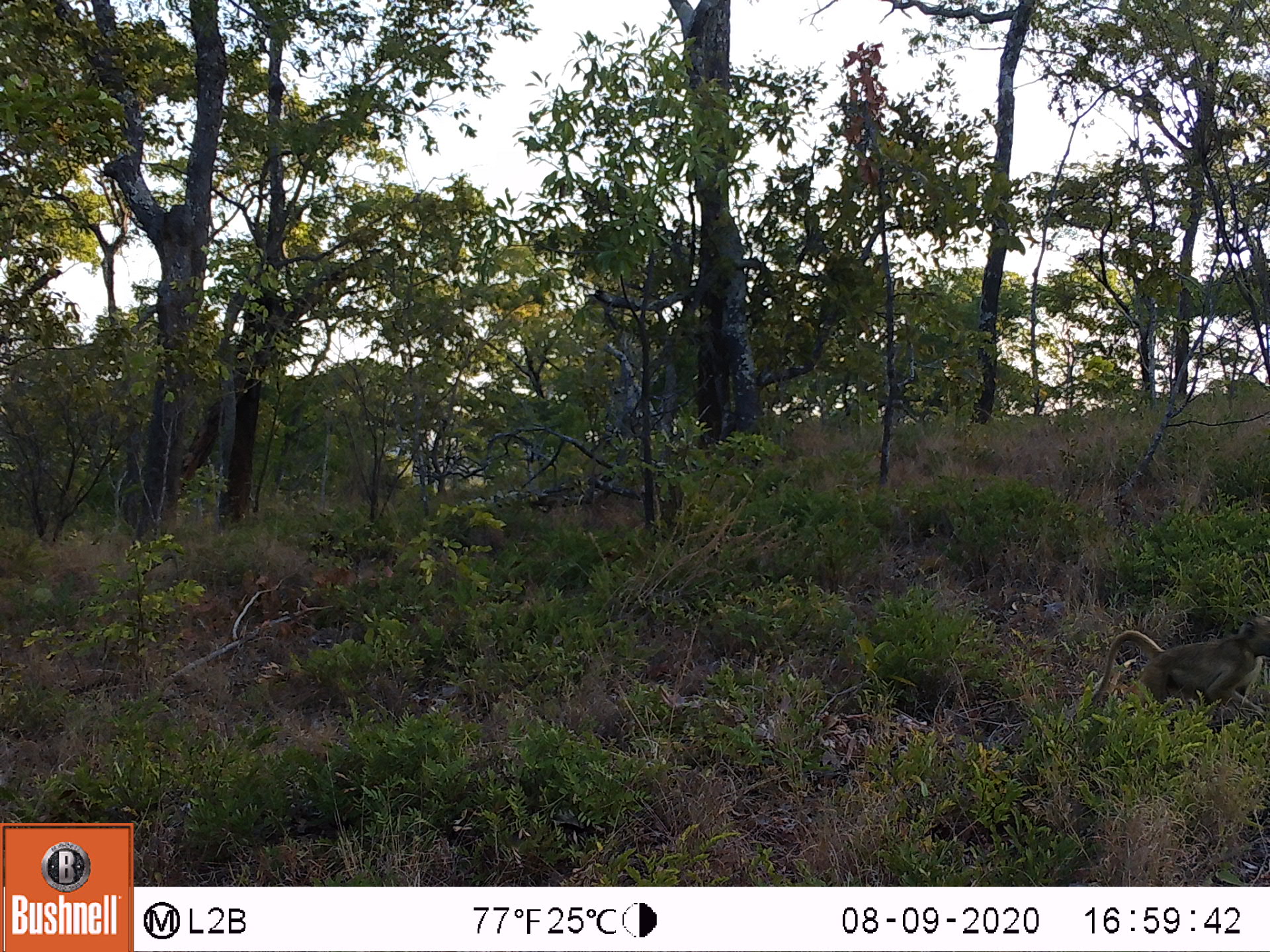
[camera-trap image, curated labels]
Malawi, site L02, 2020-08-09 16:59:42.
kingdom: Animalia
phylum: Chordata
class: Mammalia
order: Primates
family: Cercopithecidae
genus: Papio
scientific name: Papio cynocephalus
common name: yellow baboon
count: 1